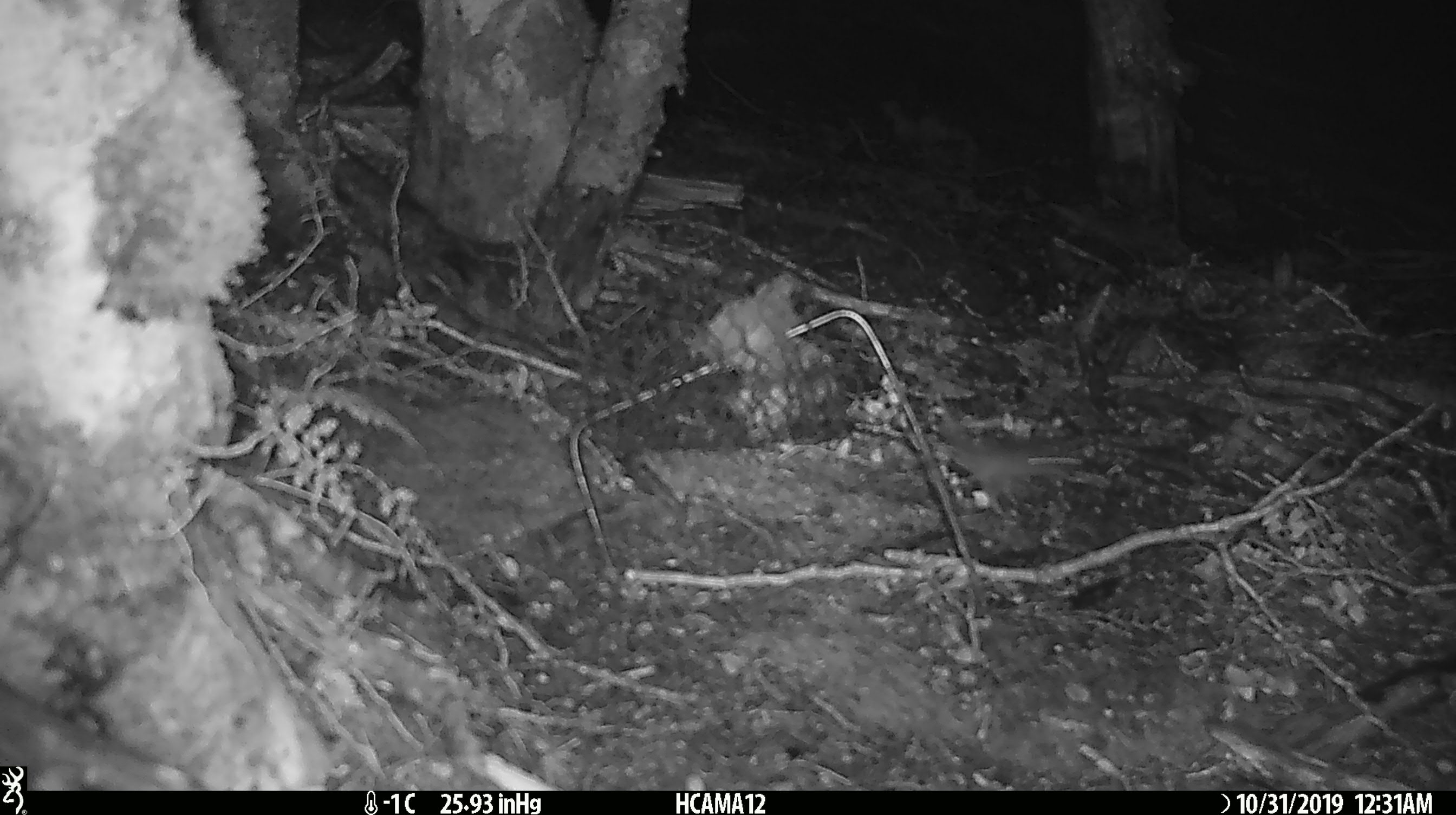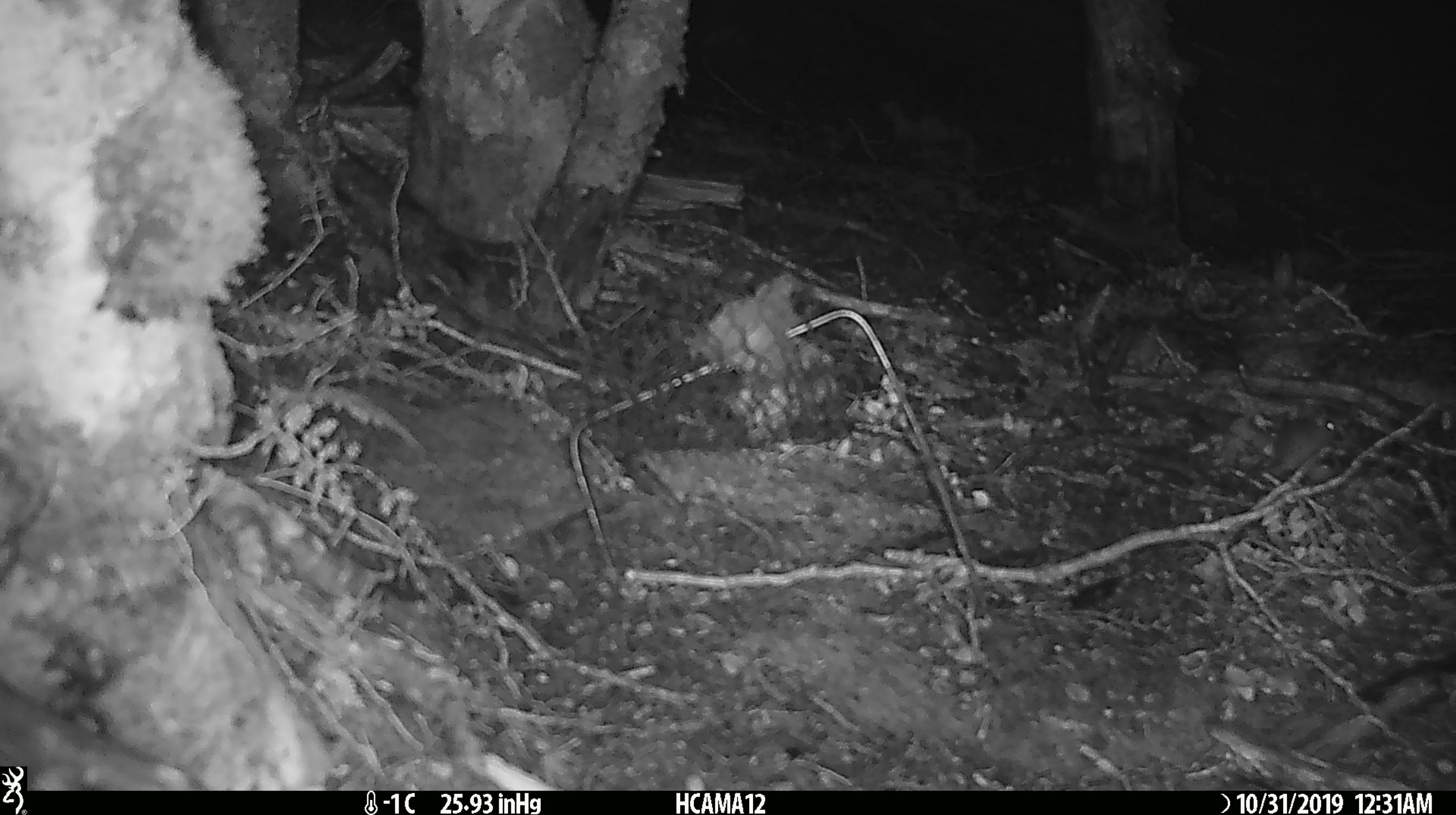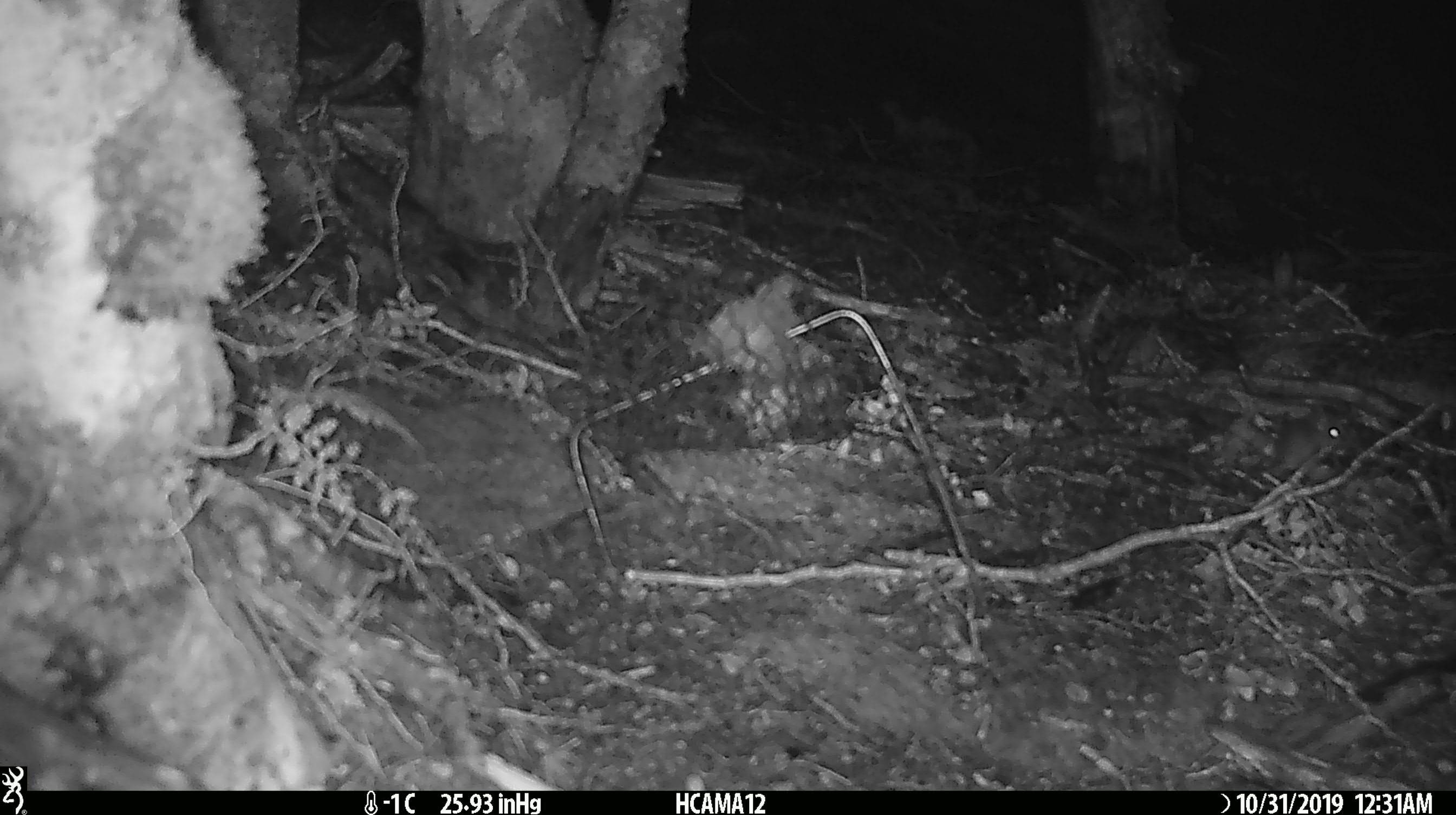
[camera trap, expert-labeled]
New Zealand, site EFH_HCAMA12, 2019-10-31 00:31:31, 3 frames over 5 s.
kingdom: Animalia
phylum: Chordata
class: Mammalia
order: Rodentia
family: Muridae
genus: Mus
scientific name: Mus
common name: mouse